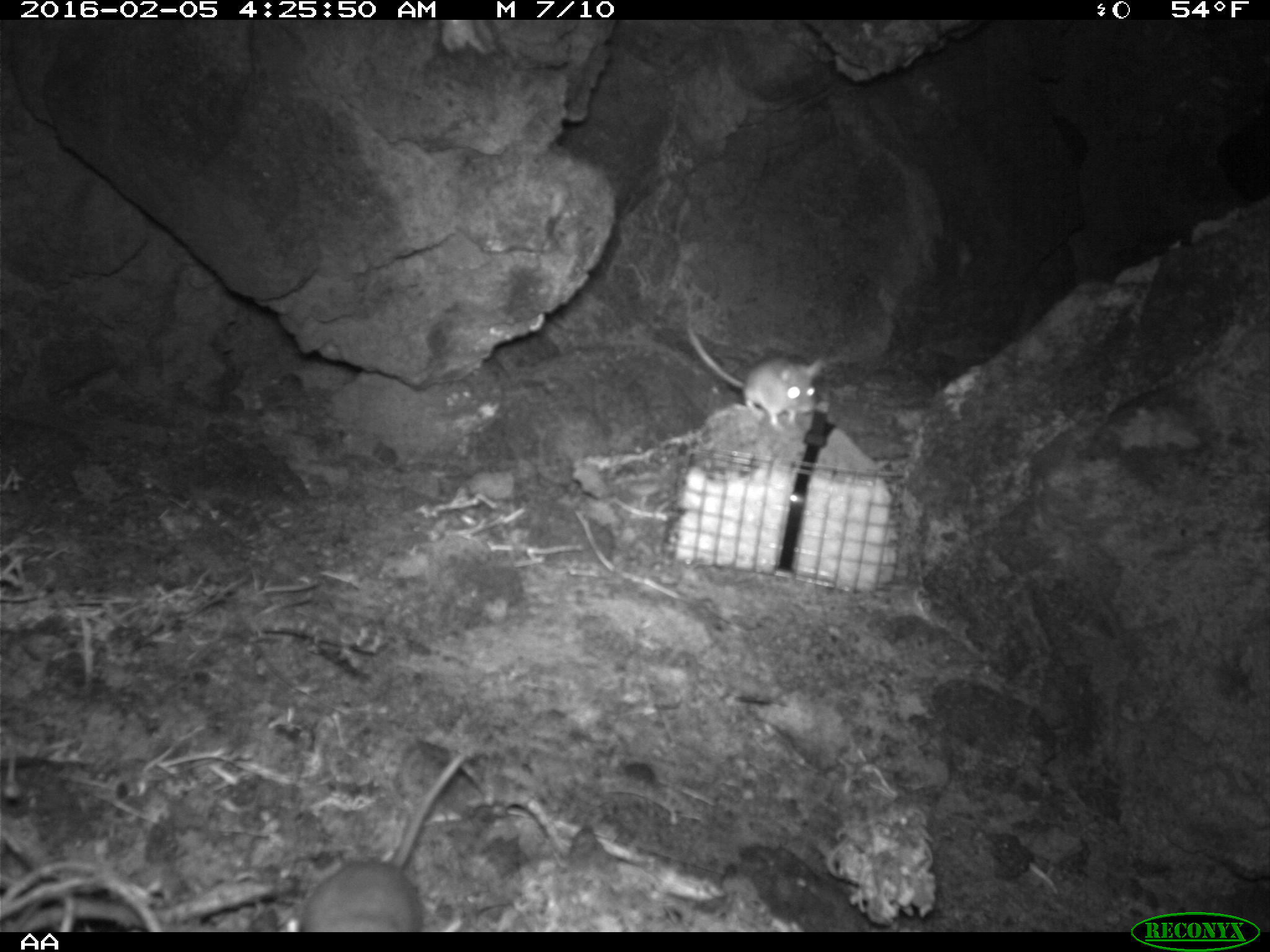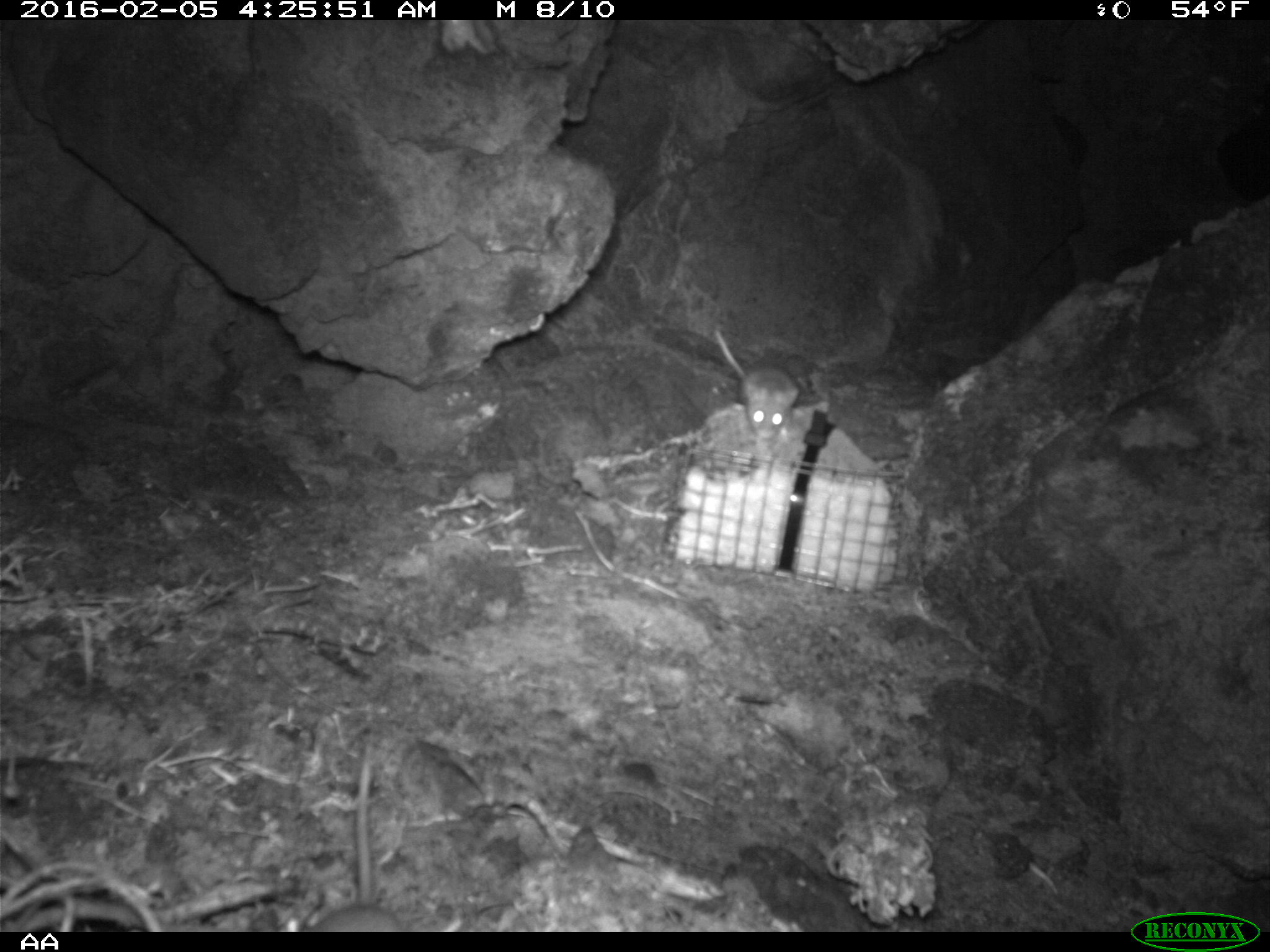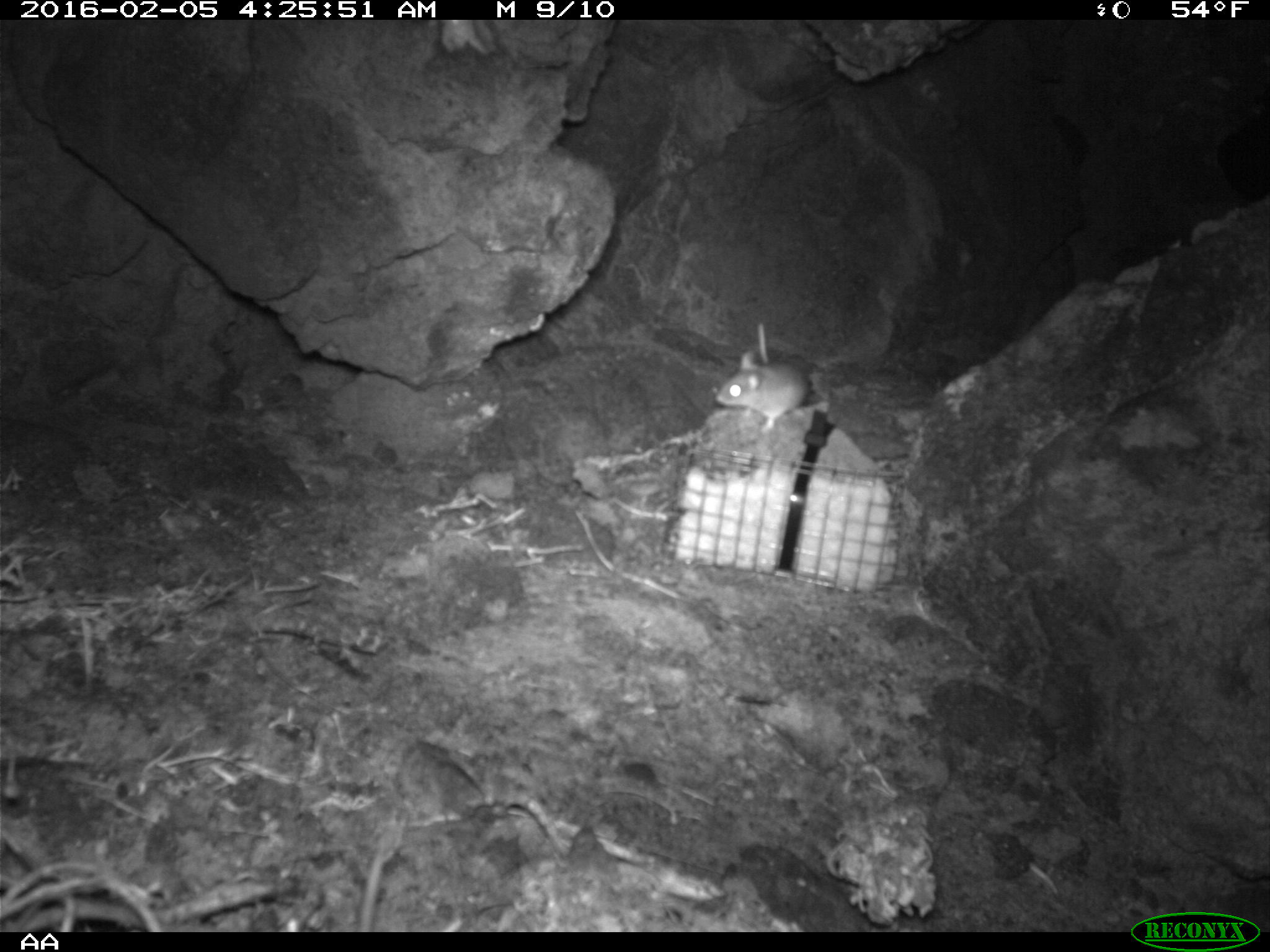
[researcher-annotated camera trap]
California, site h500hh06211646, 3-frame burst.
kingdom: Animalia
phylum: Chordata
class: Mammalia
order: Rodentia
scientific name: Rodentia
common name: rodent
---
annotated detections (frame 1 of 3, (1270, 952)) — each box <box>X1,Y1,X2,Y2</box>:
rodent: <box>294,752,468,932</box>; <box>688,327,824,430</box>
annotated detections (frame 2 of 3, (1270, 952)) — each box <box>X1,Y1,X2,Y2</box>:
rodent: <box>274,734,401,929</box>; <box>713,327,798,438</box>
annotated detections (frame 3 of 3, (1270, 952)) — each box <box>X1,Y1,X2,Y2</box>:
rodent: <box>715,322,808,431</box>